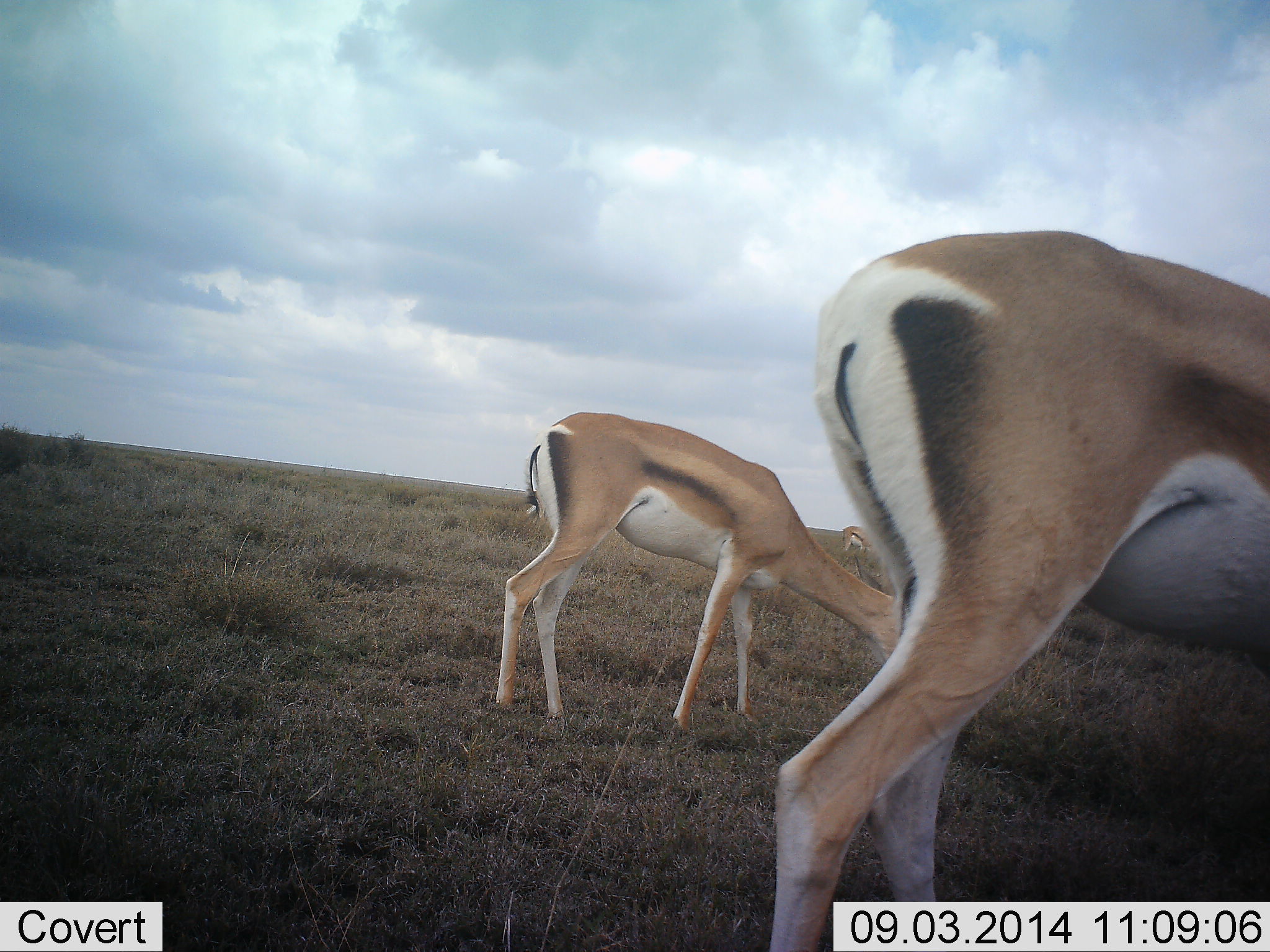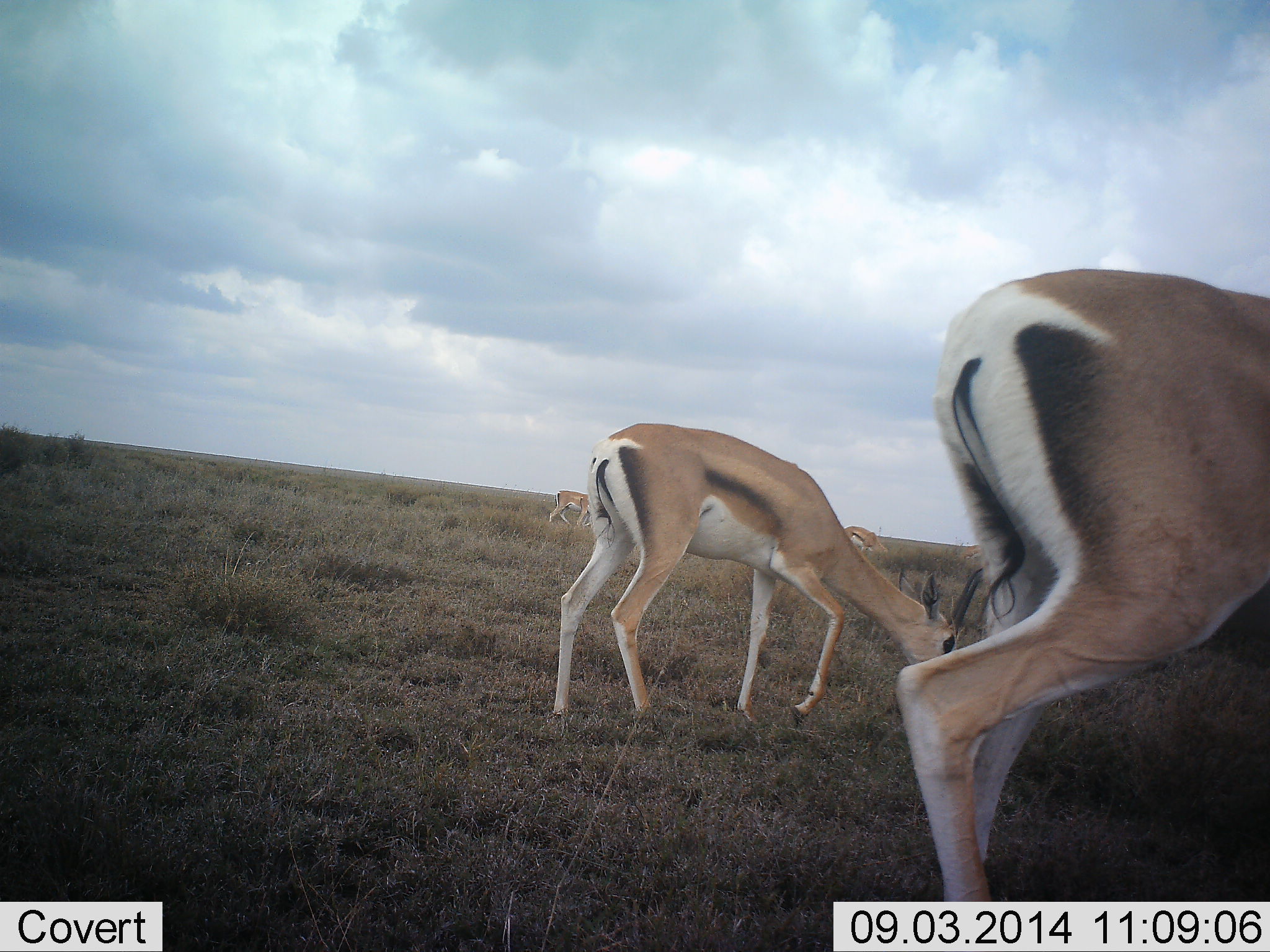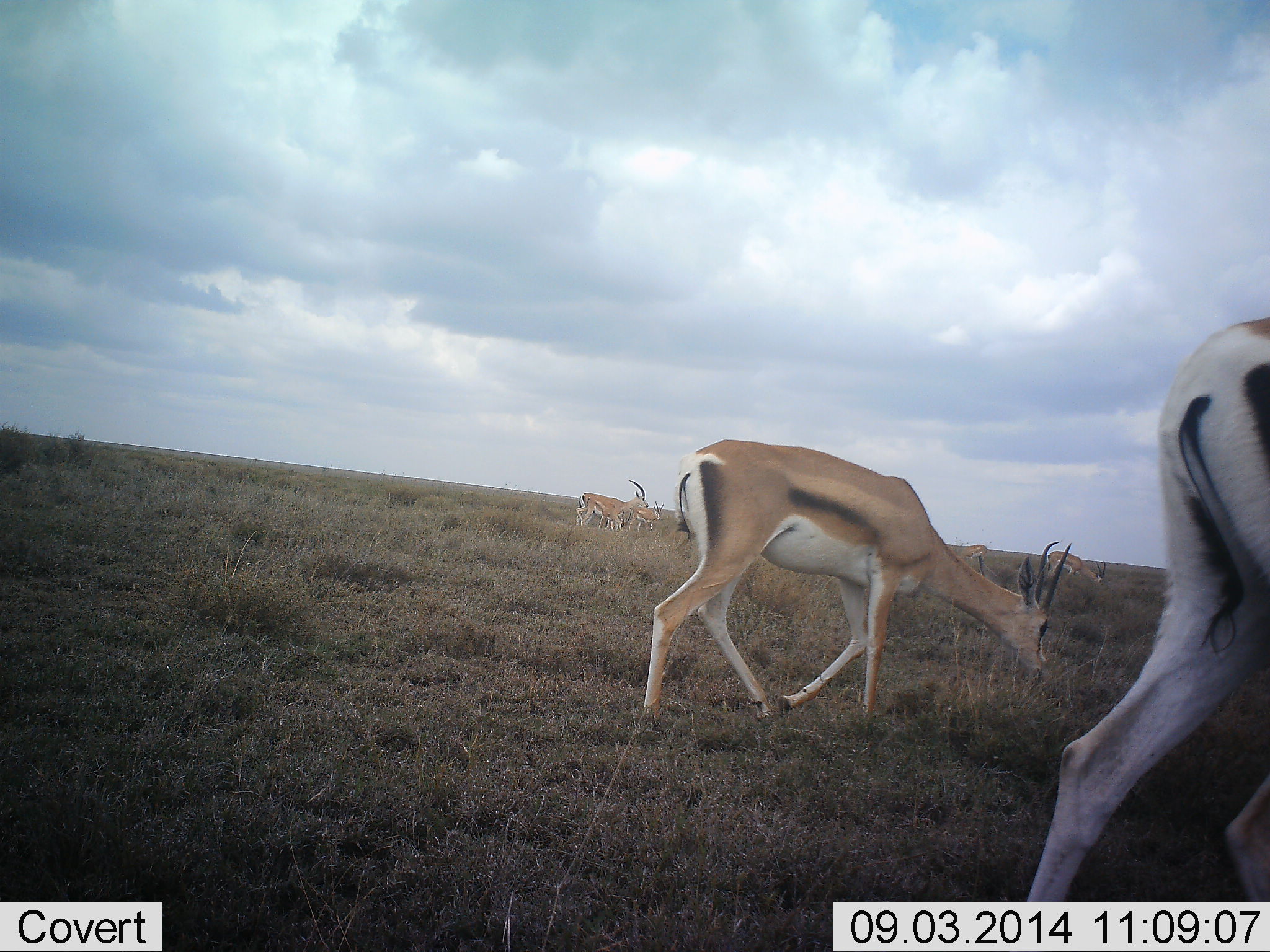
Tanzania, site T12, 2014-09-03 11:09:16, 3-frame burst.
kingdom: Animalia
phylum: Chordata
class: Mammalia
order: Artiodactyla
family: Bovidae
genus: Eudorcas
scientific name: Eudorcas thomsonii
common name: thomson's gazelle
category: gazellethomsons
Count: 4.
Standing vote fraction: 20%.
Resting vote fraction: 0%.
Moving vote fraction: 50%.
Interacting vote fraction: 0%.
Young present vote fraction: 0%.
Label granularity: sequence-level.